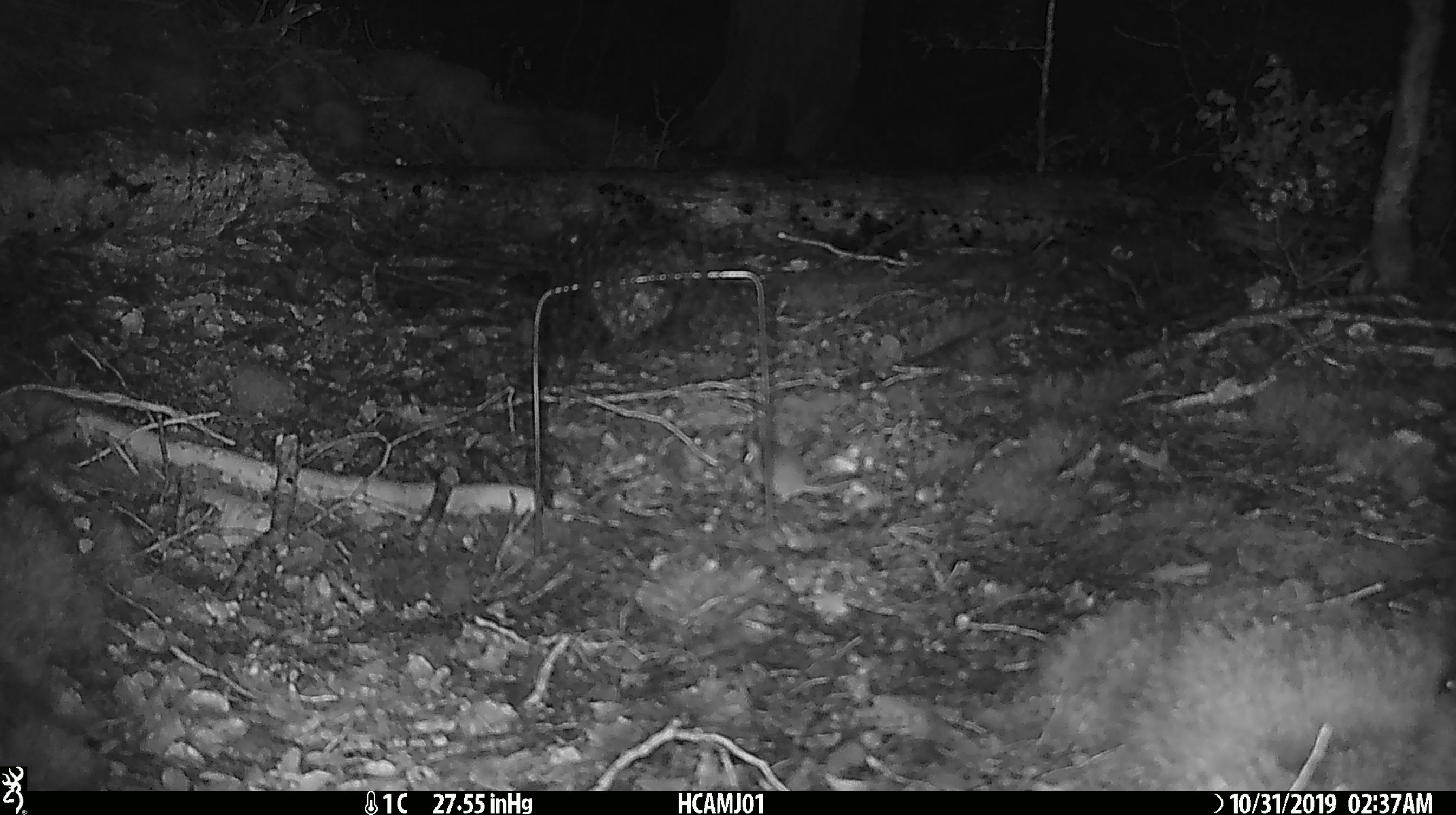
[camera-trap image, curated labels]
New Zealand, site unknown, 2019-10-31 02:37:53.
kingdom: Animalia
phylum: Chordata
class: Mammalia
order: Rodentia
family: Muridae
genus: Mus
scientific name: Mus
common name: mouse